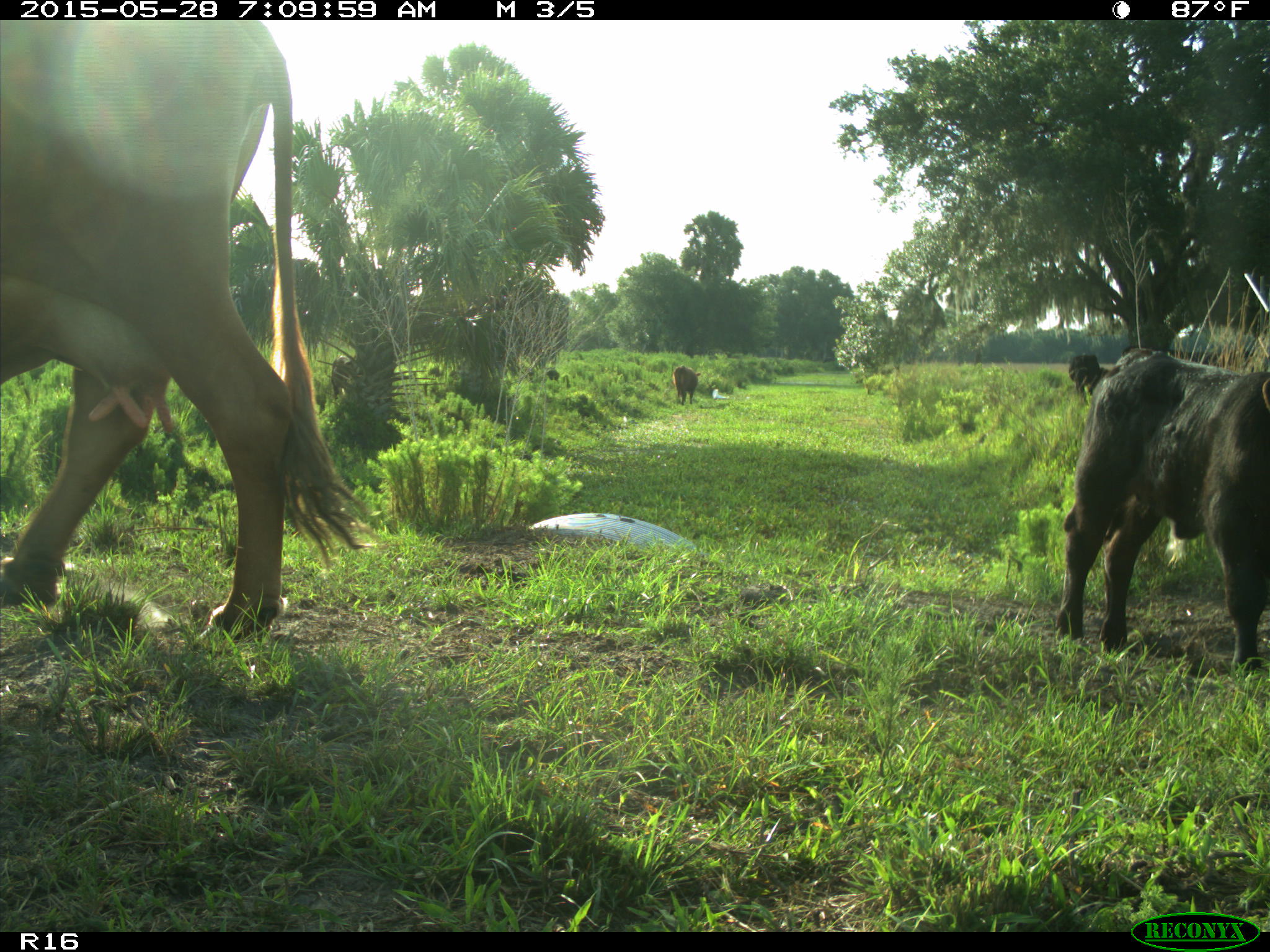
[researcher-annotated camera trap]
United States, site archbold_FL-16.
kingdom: Animalia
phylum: Chordata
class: Mammalia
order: Artiodactyla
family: Bovidae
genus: Bos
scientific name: Bos taurus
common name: domestic cow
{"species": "Bos taurus (domestic cow)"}